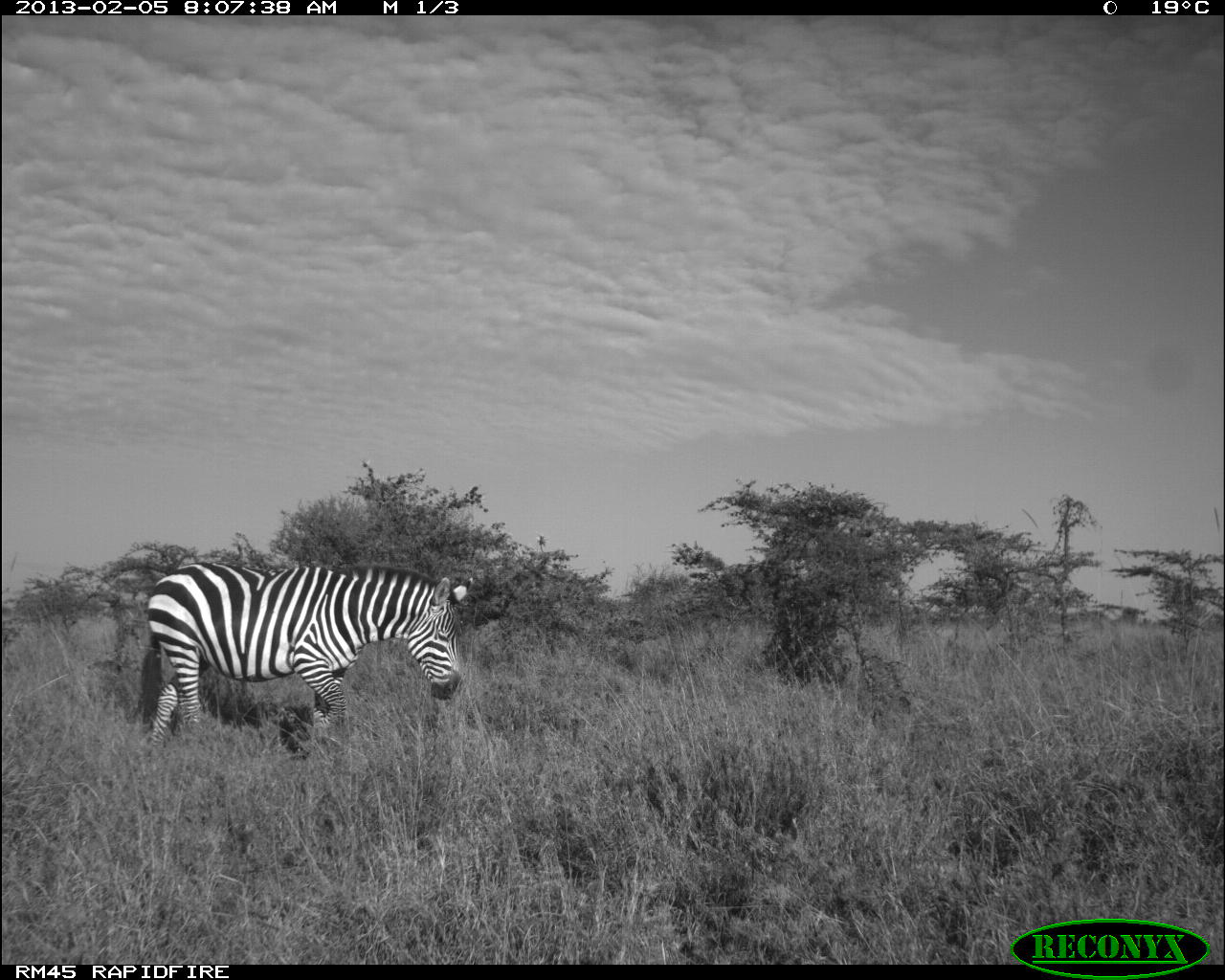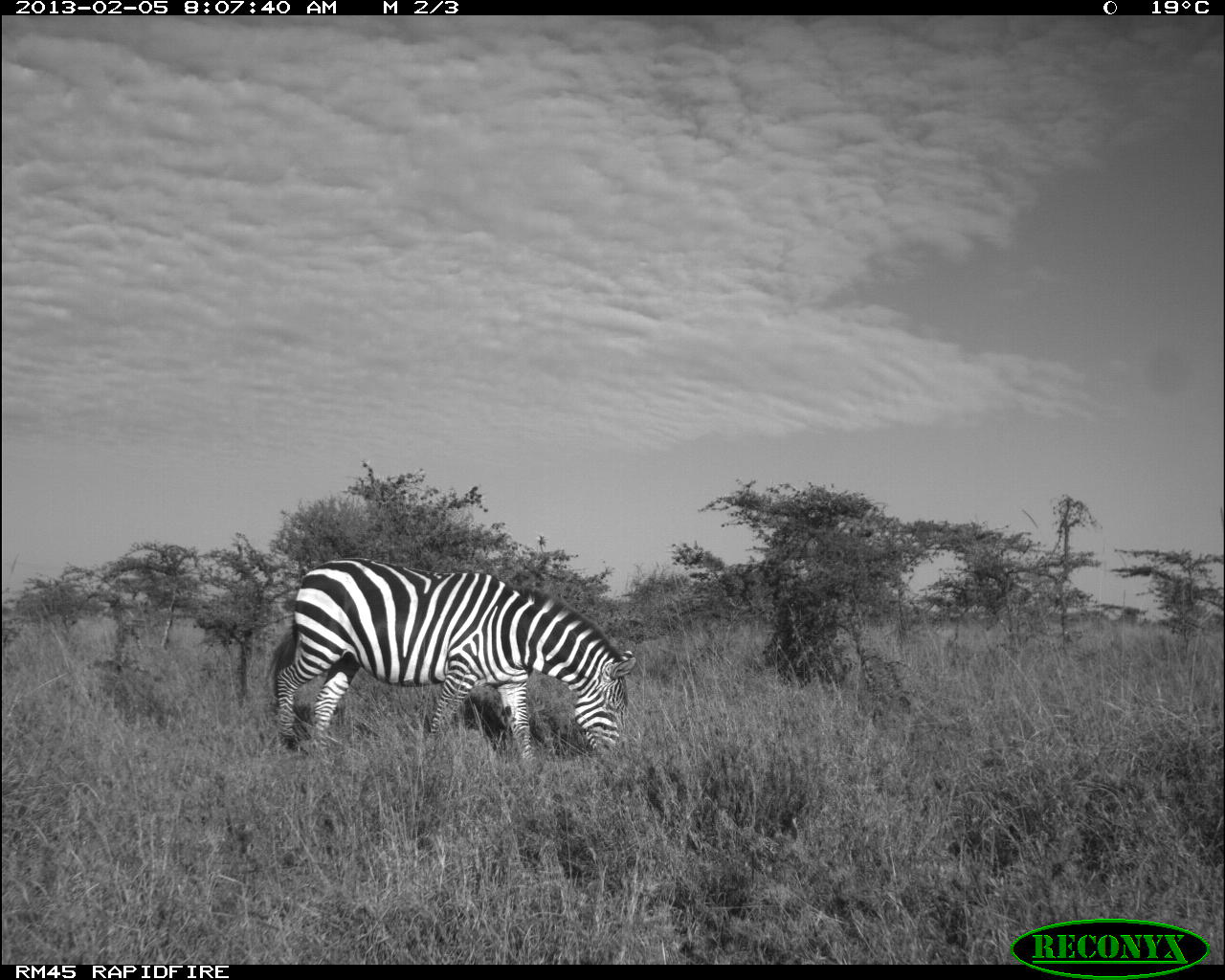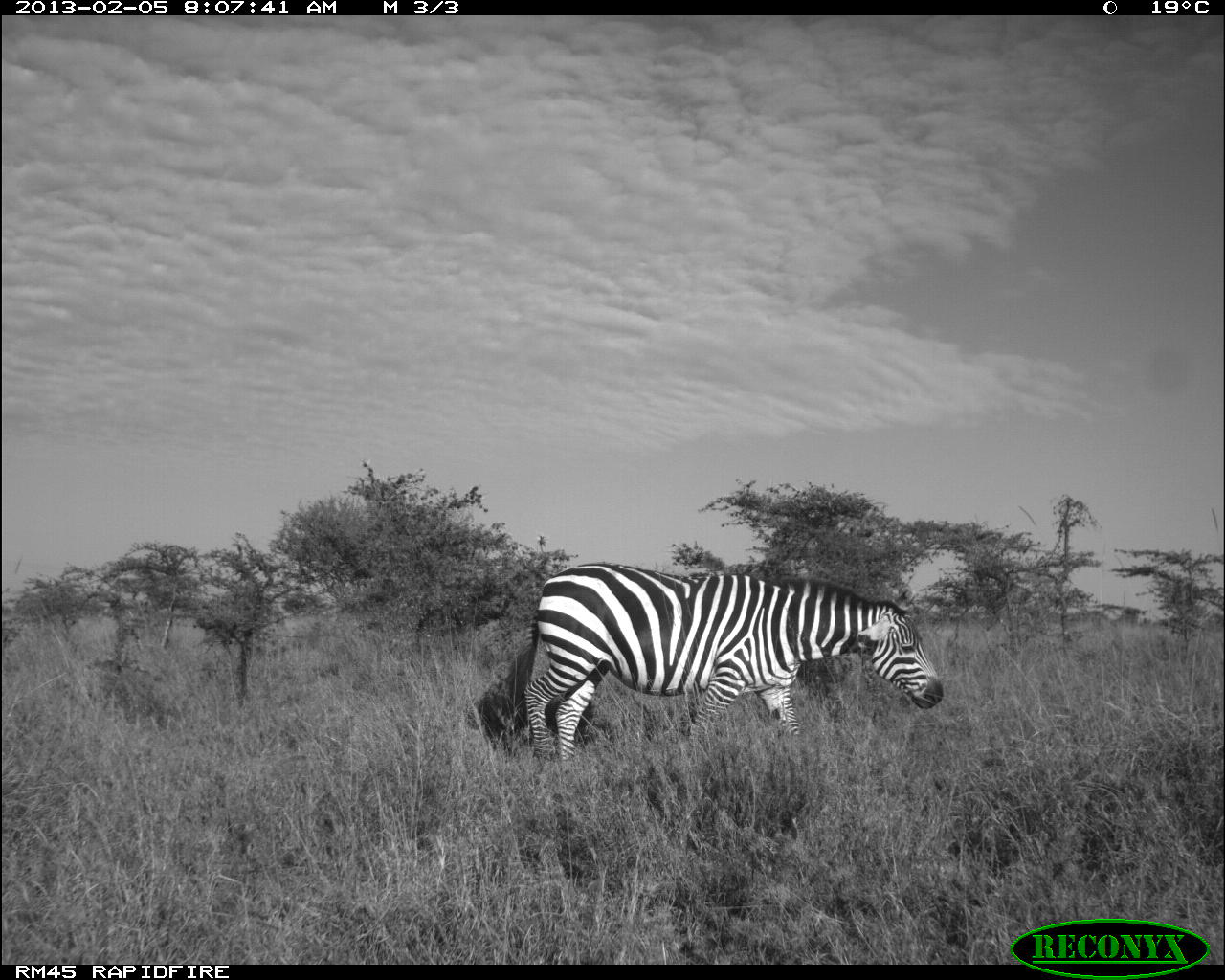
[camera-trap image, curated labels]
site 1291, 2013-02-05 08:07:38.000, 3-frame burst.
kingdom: Animalia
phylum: Chordata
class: Mammalia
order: Perissodactyla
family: Equidae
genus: Equus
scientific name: Equus quagga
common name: plains zebra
Equus quagga (plains zebra), count 1.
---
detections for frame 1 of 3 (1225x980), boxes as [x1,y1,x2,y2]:
equus quagga: [132,560,472,747]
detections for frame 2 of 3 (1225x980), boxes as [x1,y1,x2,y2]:
equus quagga: [265,551,638,767]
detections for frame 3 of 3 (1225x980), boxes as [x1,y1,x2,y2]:
equus quagga: [500,562,946,763]